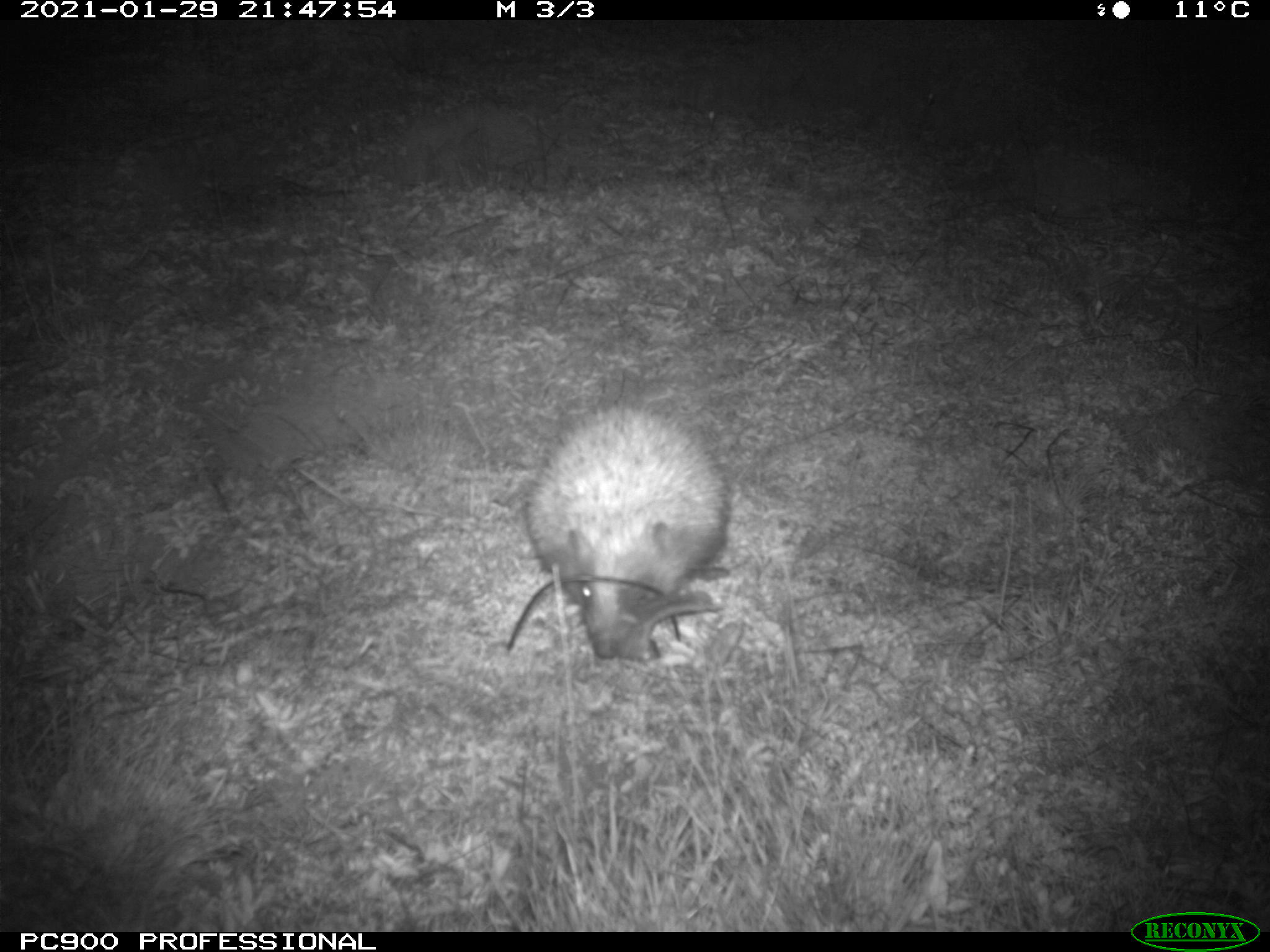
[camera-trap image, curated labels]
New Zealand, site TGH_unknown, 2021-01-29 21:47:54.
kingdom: Animalia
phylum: Chordata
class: Mammalia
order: Eulipotyphla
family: Erinaceidae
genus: Erinaceus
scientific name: Erinaceus europaeus europaeus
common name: european hedgehog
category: hedgehog